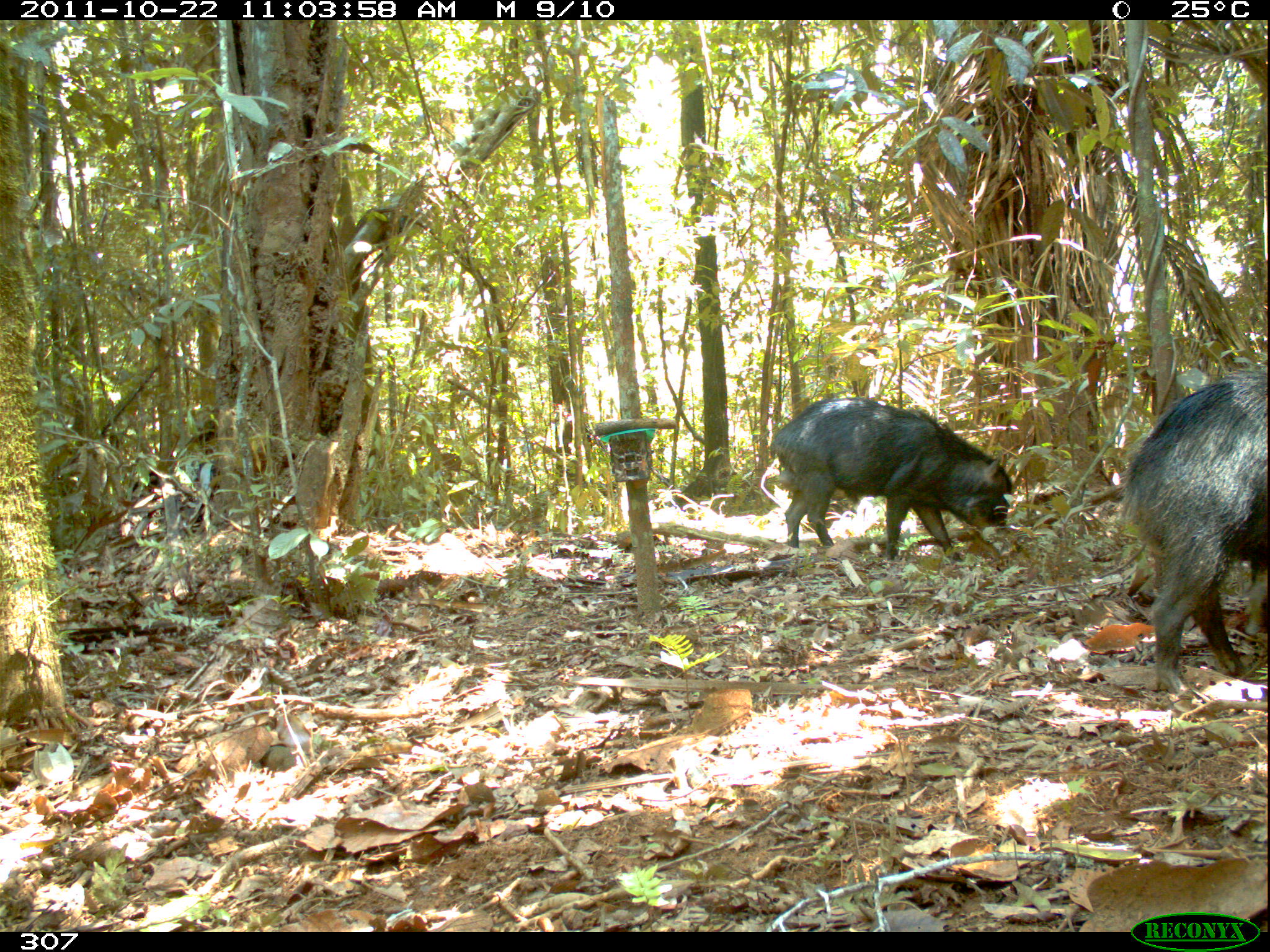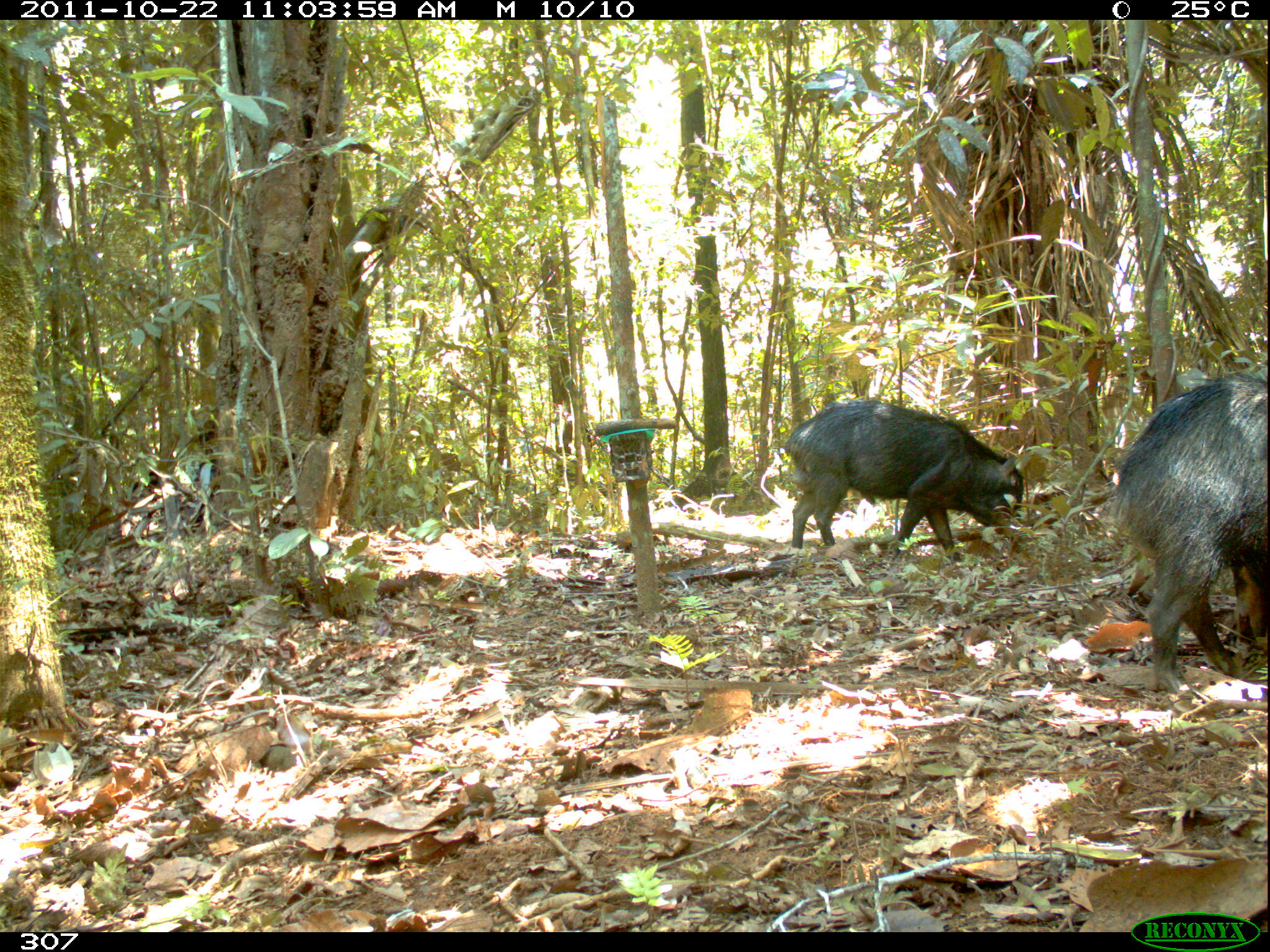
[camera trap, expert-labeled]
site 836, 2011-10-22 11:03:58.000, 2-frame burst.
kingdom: Animalia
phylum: Chordata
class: Mammalia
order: Artiodactyla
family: Tayassuidae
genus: Tayassu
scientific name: Tayassu pecari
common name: white-lipped peccary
Tayassu pecari (white-lipped peccary).